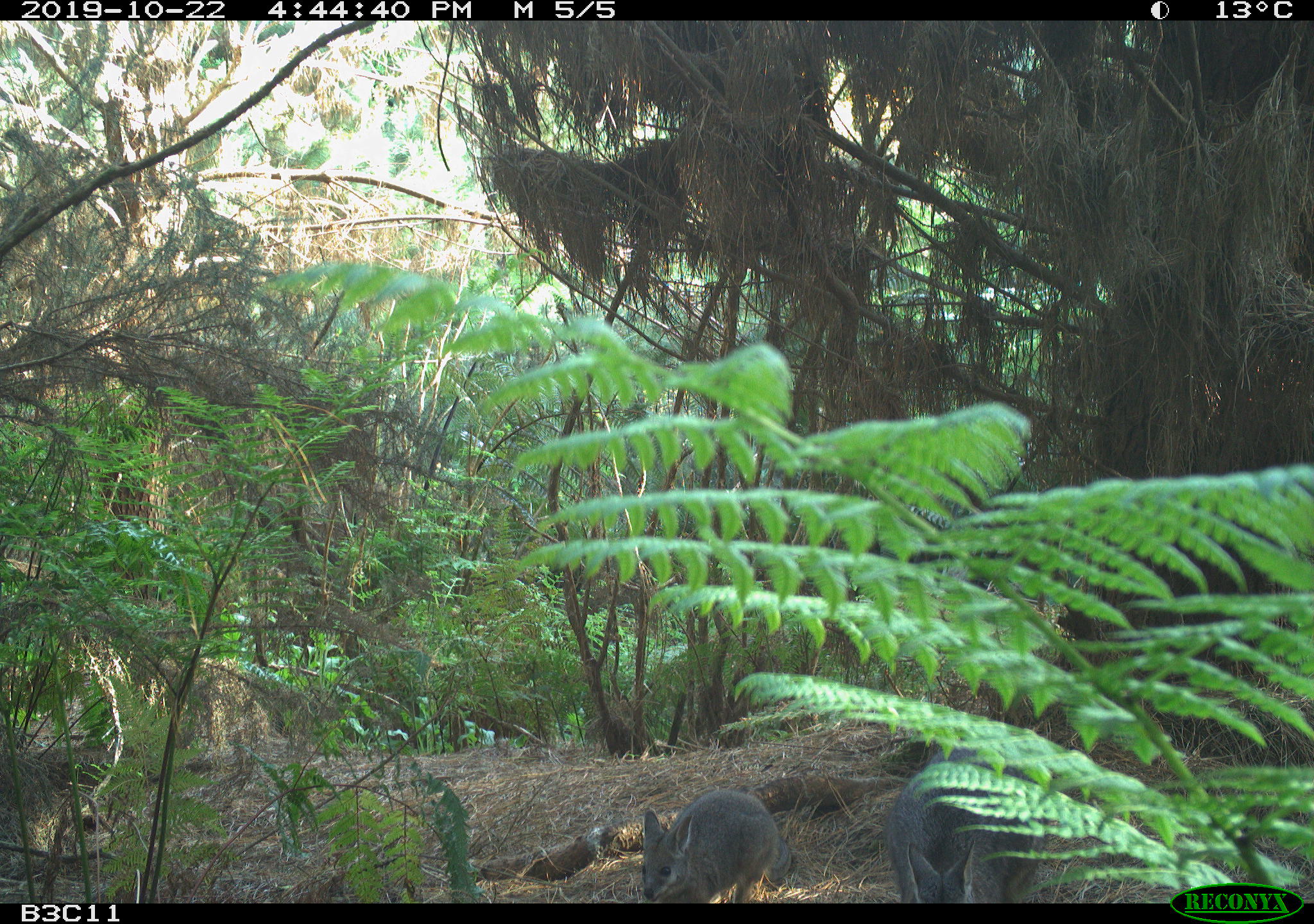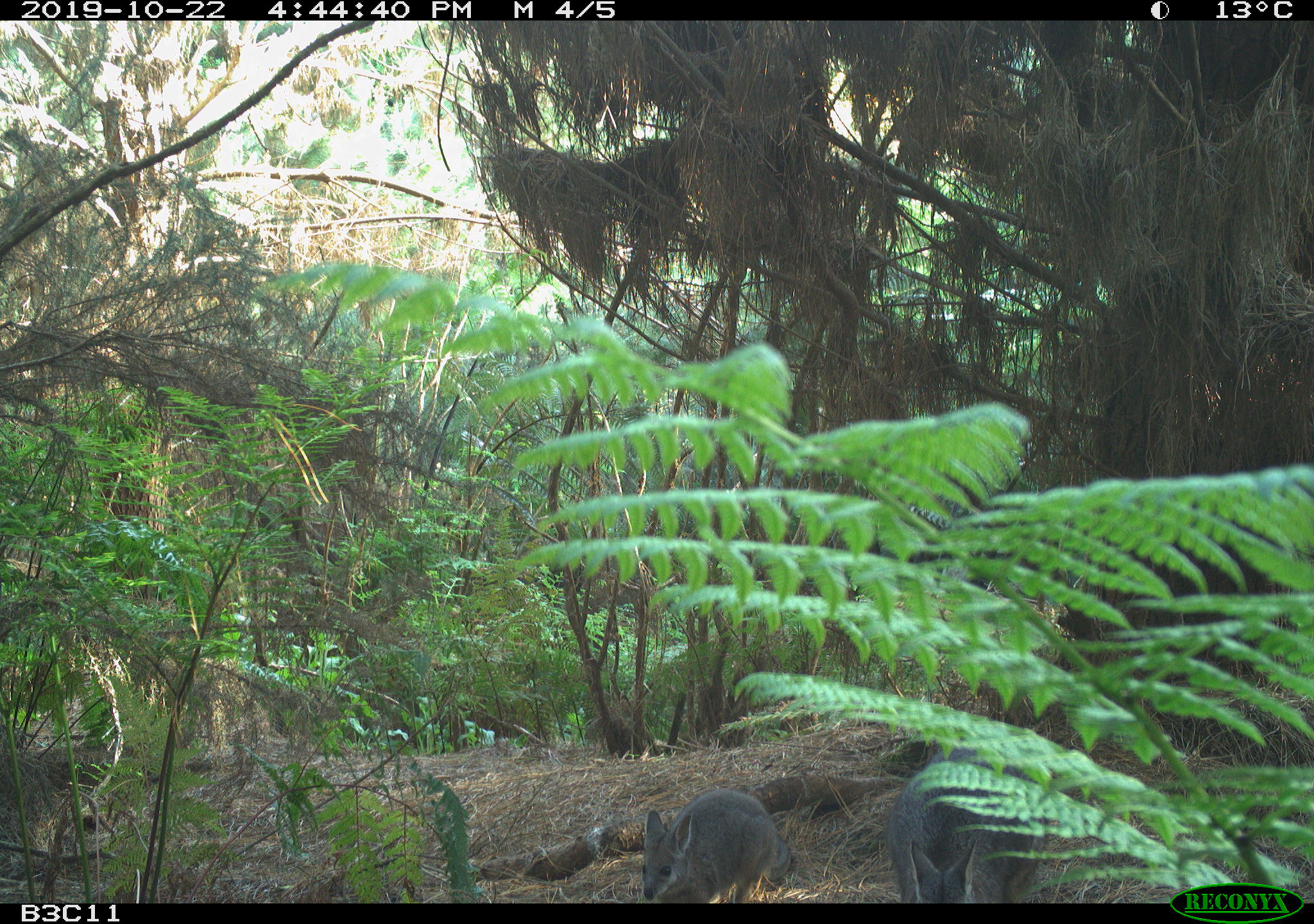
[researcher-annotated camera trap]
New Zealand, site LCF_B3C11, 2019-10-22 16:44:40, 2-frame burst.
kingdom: Animalia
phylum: Chordata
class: Mammalia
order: Diprotodontia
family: Macropodidae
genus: Notamacropus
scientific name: Notamacropus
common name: wallaby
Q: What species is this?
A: Wallaby (Notamacropus).